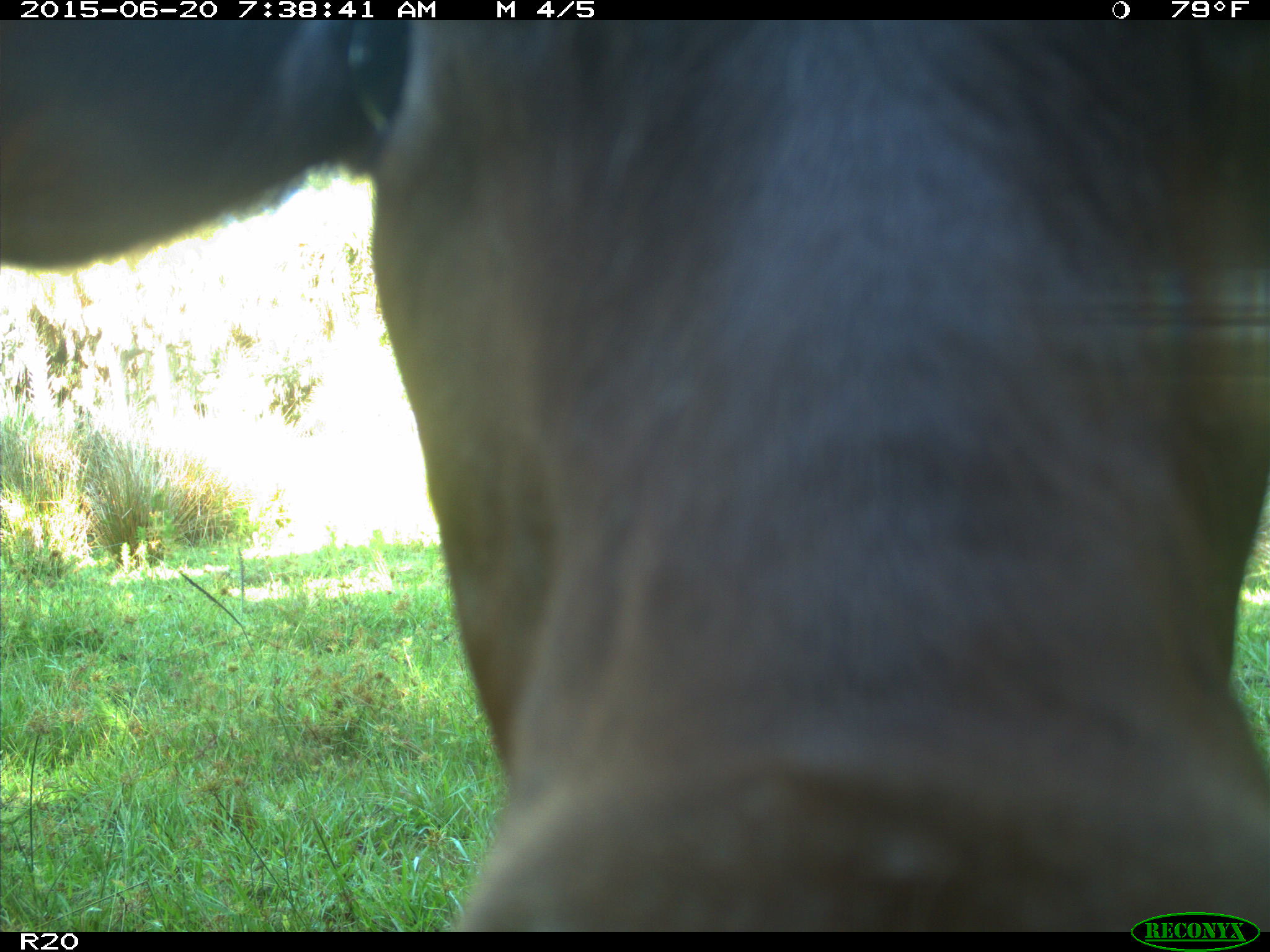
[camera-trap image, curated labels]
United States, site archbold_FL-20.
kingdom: Animalia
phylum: Chordata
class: Mammalia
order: Artiodactyla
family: Bovidae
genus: Bos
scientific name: Bos taurus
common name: domestic cow